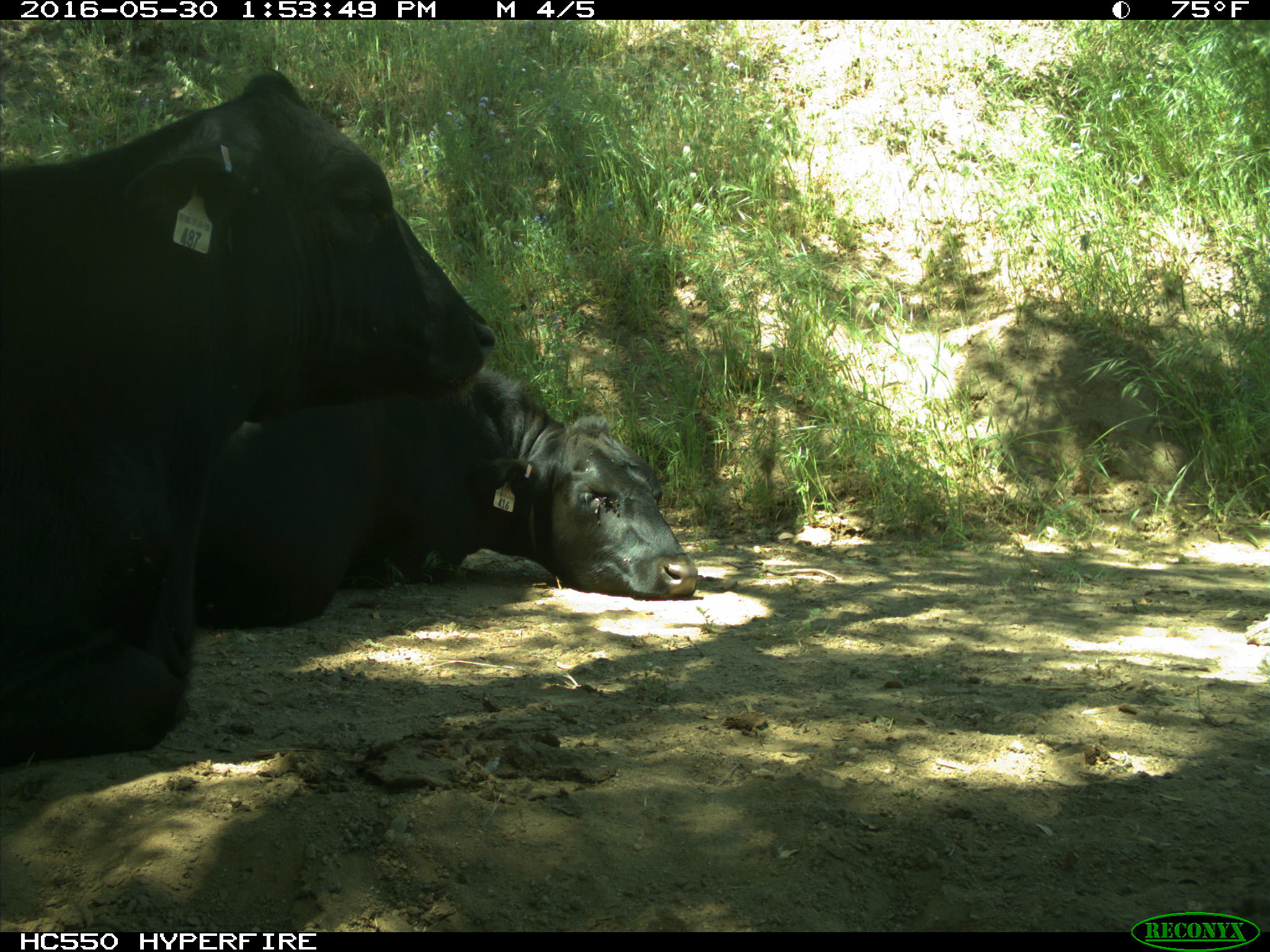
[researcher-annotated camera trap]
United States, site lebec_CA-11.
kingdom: Animalia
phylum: Chordata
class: Mammalia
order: Artiodactyla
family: Bovidae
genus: Bos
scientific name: Bos taurus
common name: domestic cow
Bos taurus (domestic cow).